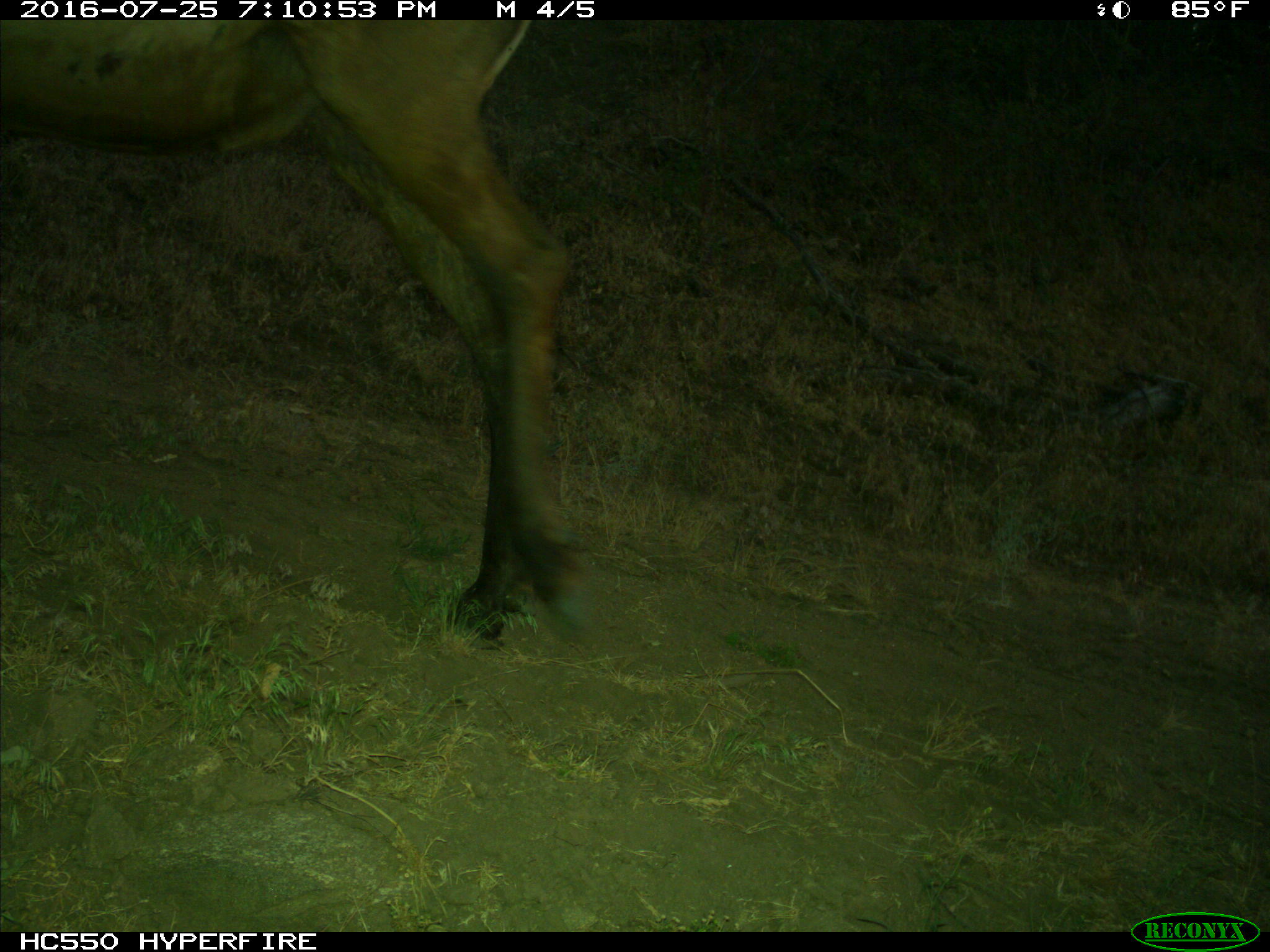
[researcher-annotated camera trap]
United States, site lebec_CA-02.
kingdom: Animalia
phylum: Chordata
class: Mammalia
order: Artiodactyla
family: Cervidae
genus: Cervus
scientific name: Cervus canadensis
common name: elk